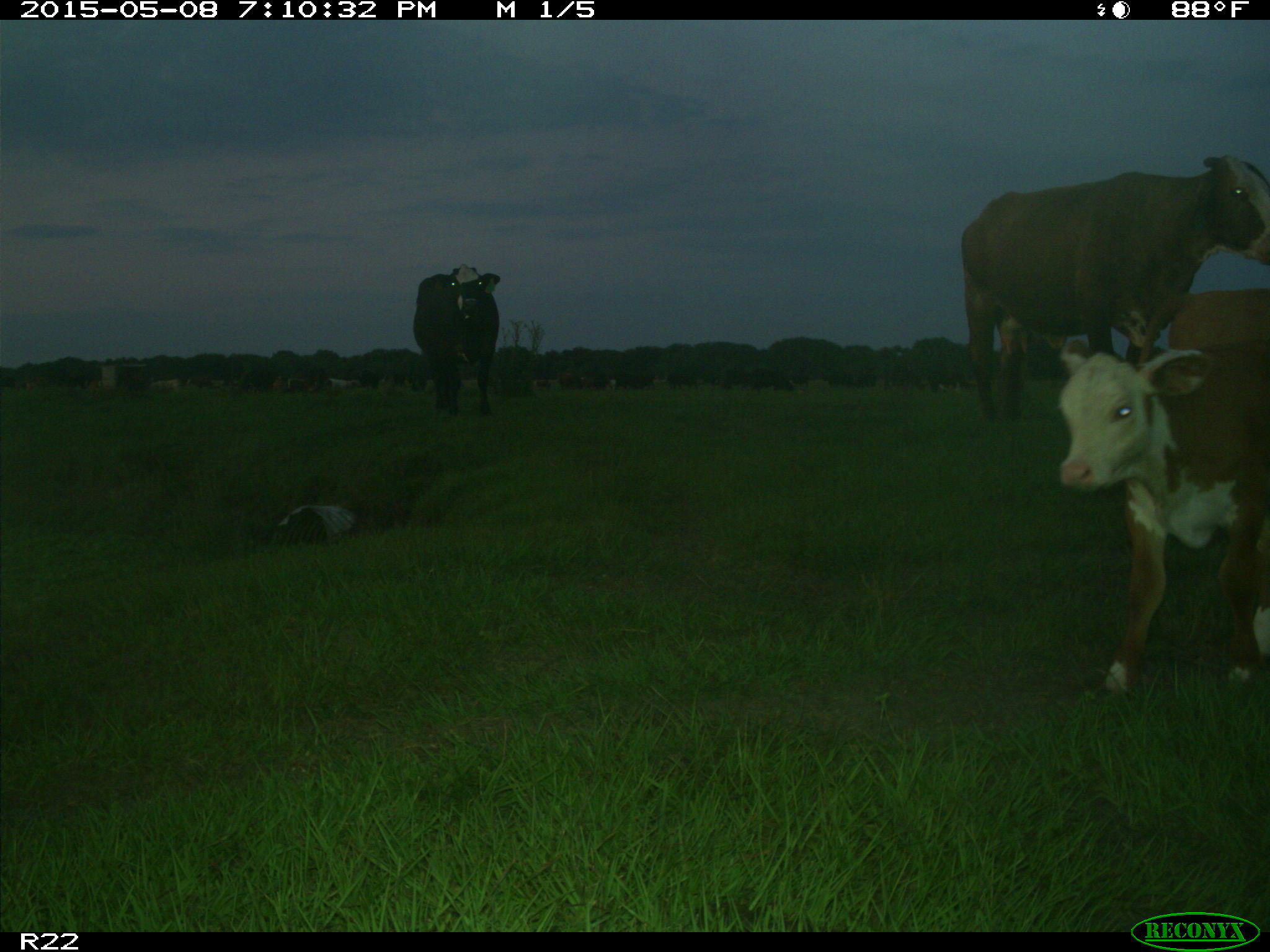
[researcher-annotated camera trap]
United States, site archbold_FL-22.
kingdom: Animalia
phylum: Chordata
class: Mammalia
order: Artiodactyla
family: Bovidae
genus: Bos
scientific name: Bos taurus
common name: domestic cow